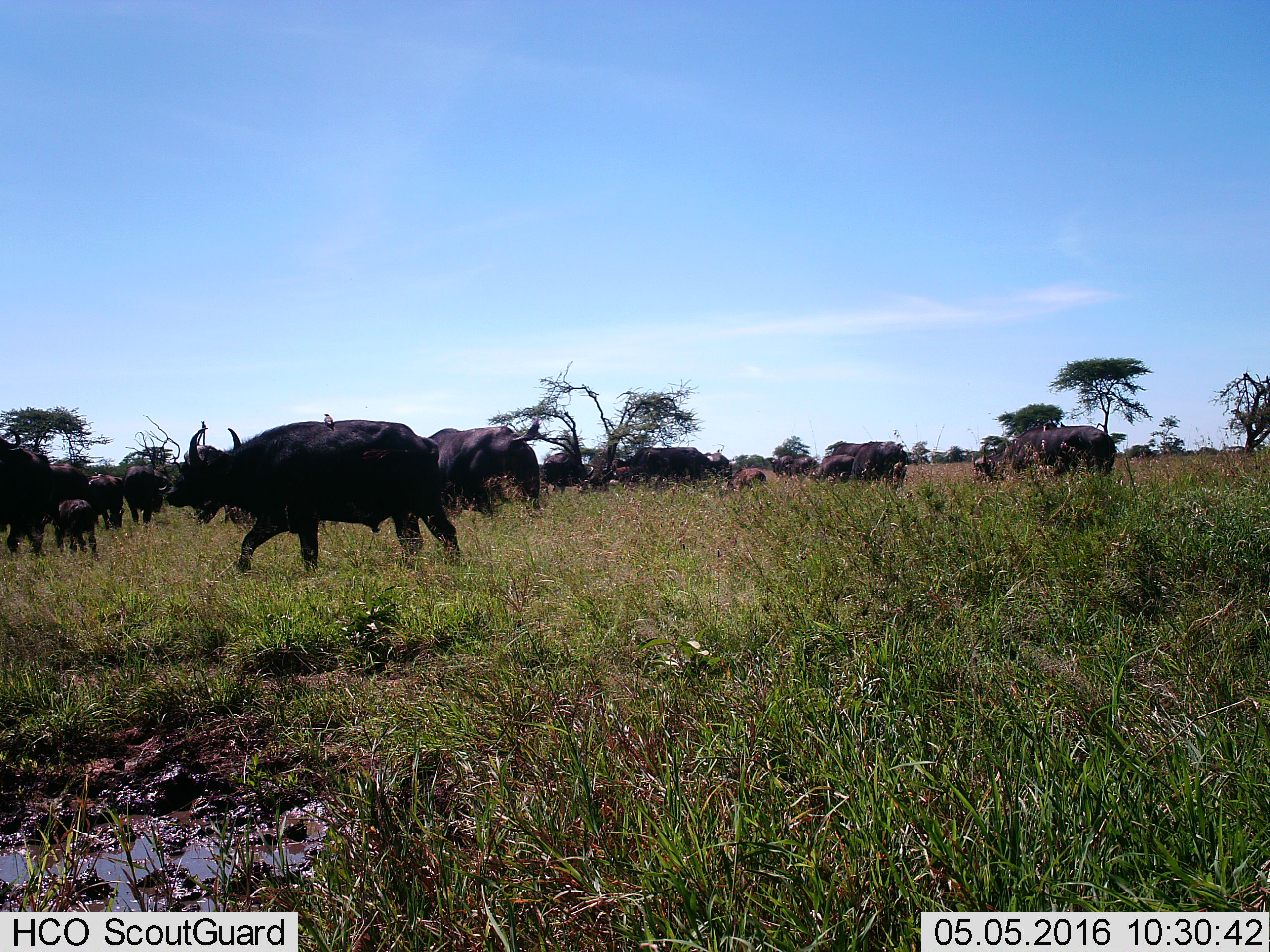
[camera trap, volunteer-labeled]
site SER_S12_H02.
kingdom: Animalia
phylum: Chordata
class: Mammalia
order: Artiodactyla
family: Bovidae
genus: Syncerus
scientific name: Syncerus caffer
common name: african buffalo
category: buffalo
Buffalo (african buffalo) (Syncerus caffer), count 11-50. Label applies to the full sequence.